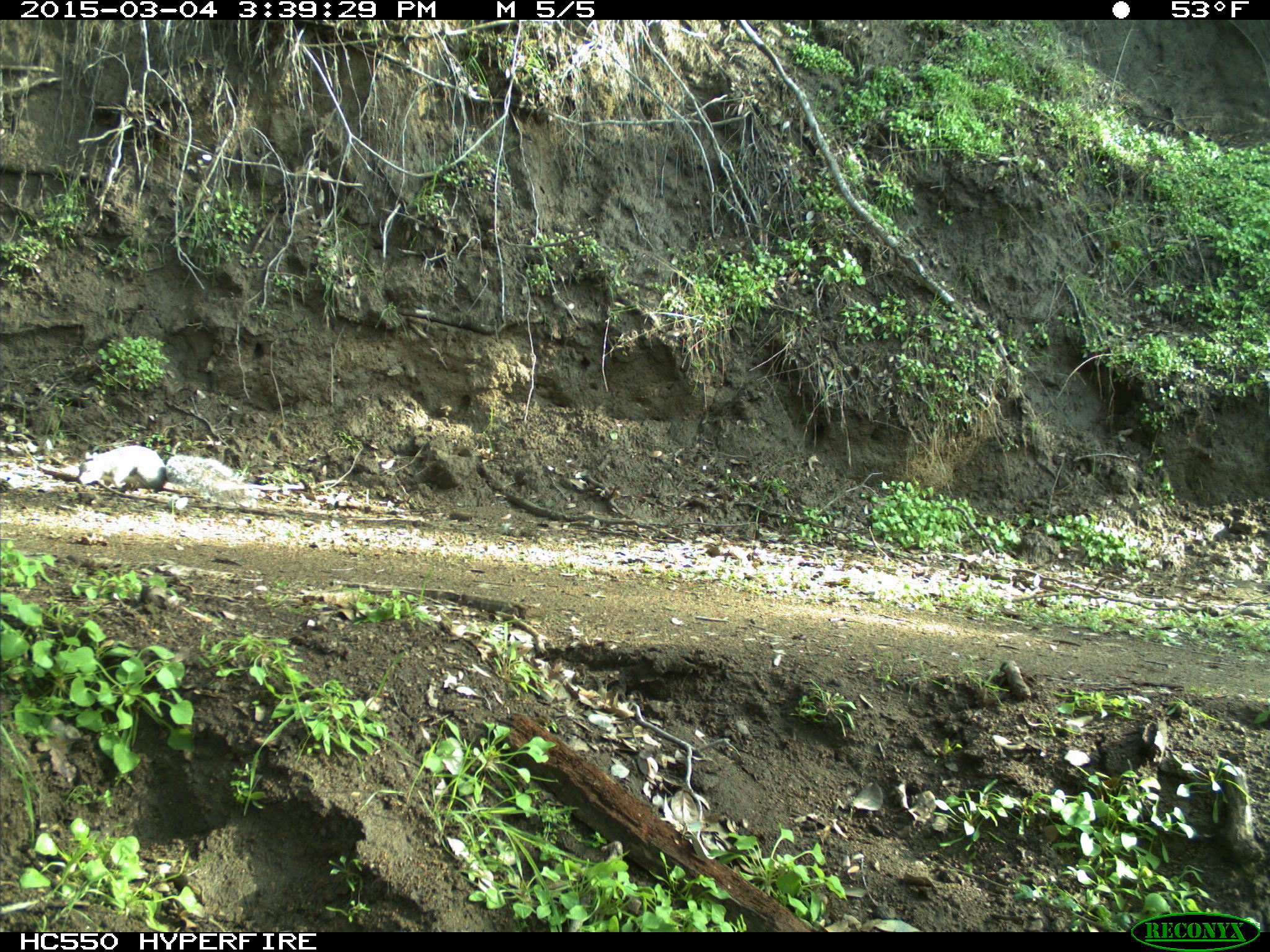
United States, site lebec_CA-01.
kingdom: Animalia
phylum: Chordata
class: Mammalia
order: Rodentia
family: Sciuridae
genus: Sciurus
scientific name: Sciurus carolinensis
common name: eastern gray squirrel